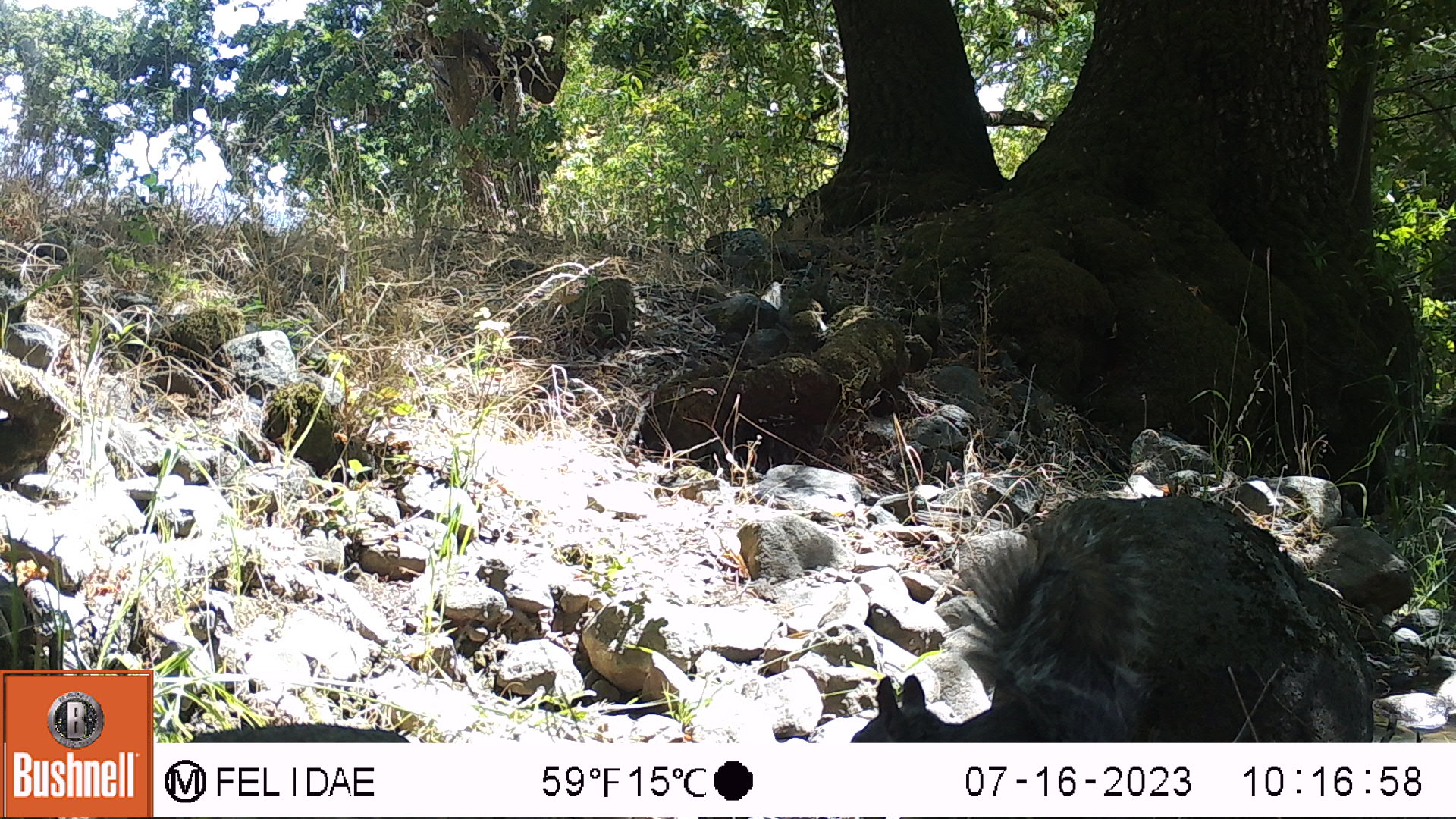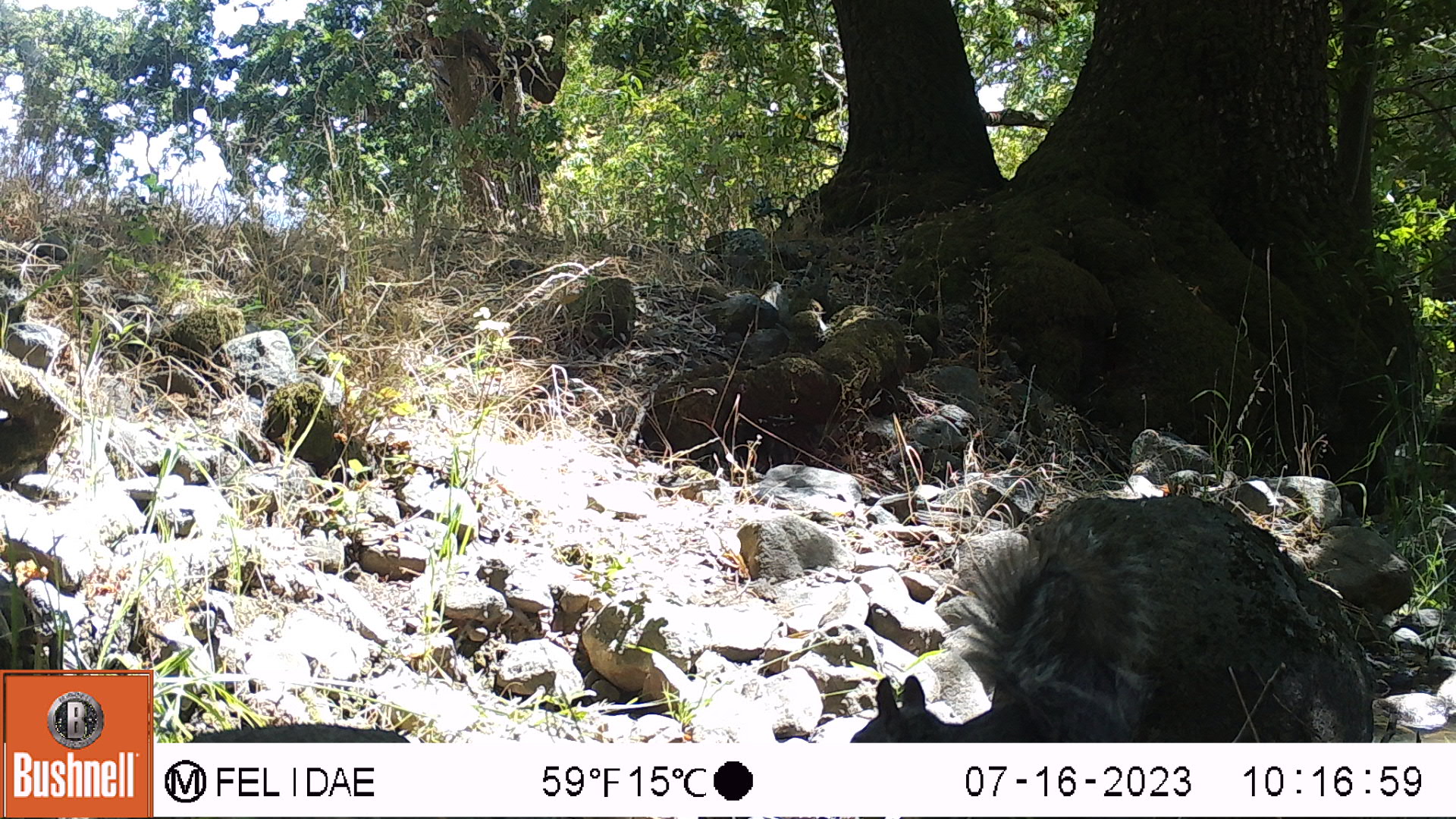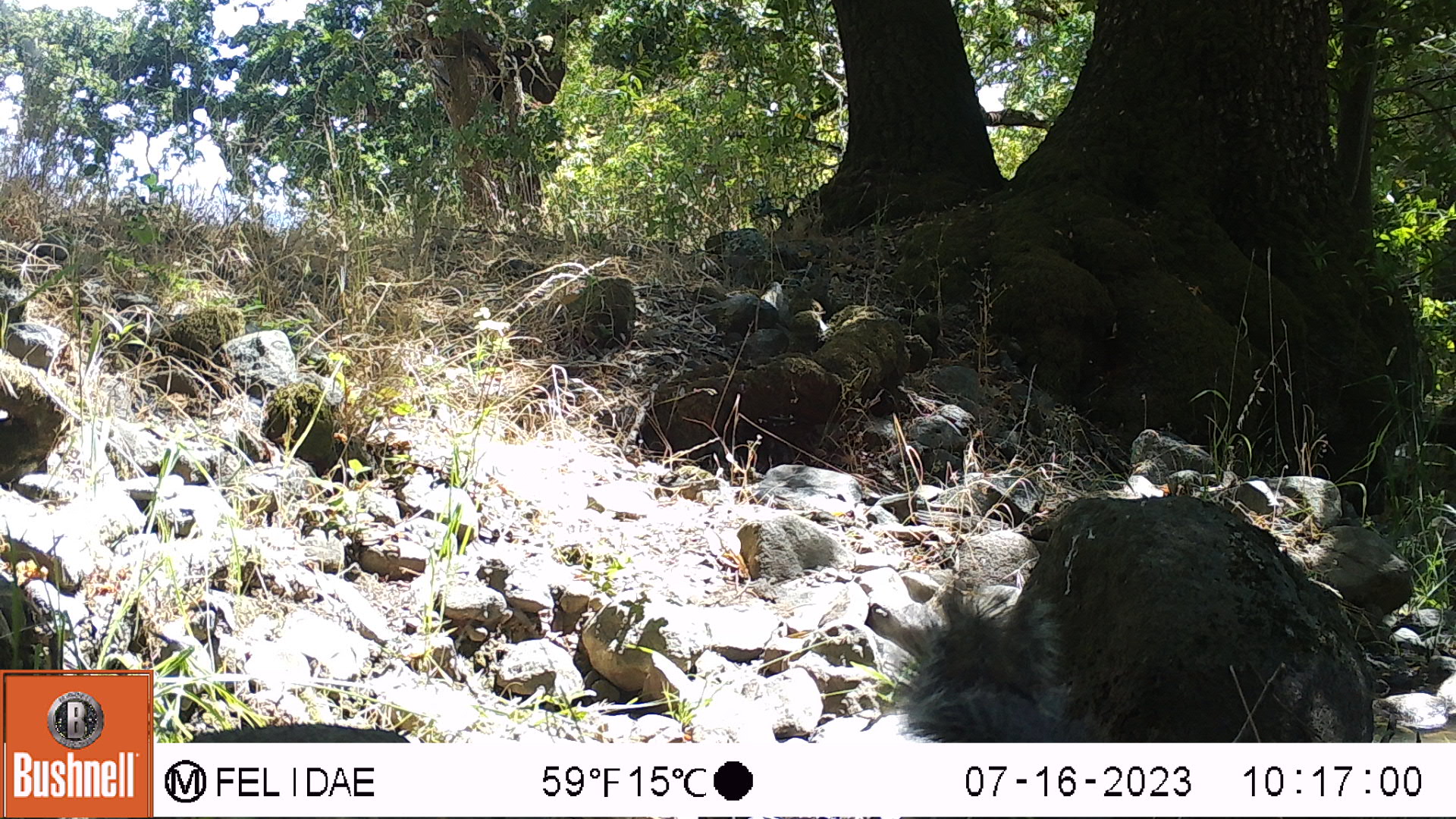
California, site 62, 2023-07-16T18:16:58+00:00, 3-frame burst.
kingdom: Animalia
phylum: Chordata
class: Mammalia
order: Rodentia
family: Sciuridae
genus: Sciurus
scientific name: Sciurus griseus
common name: western gray squirrel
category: western grey squirrel